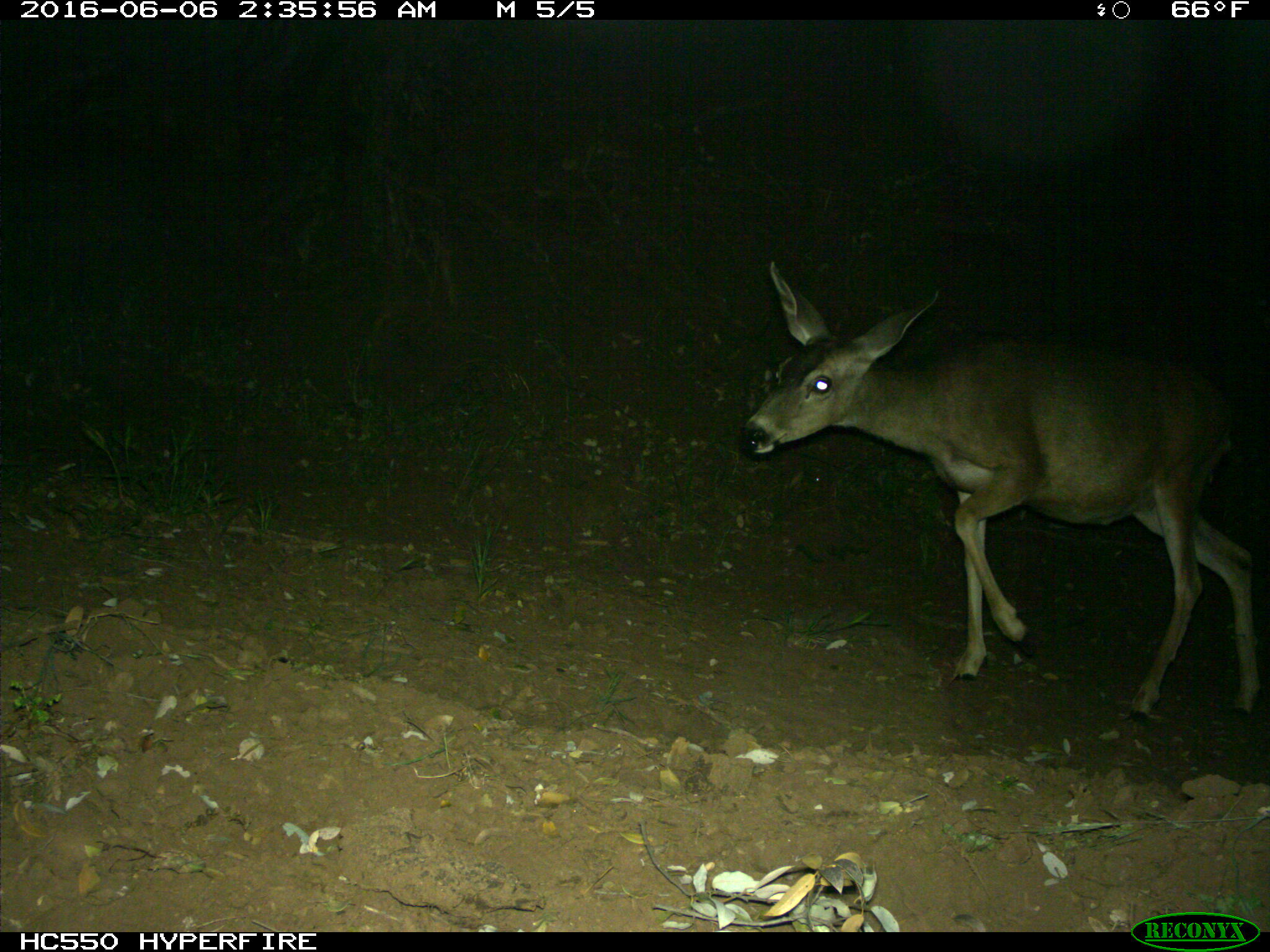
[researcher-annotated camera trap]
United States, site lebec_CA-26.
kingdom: Animalia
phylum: Chordata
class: Mammalia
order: Artiodactyla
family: Cervidae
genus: Odocoileus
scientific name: Odocoileus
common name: deer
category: unidentified deer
Unidentified deer (deer) (Odocoileus).